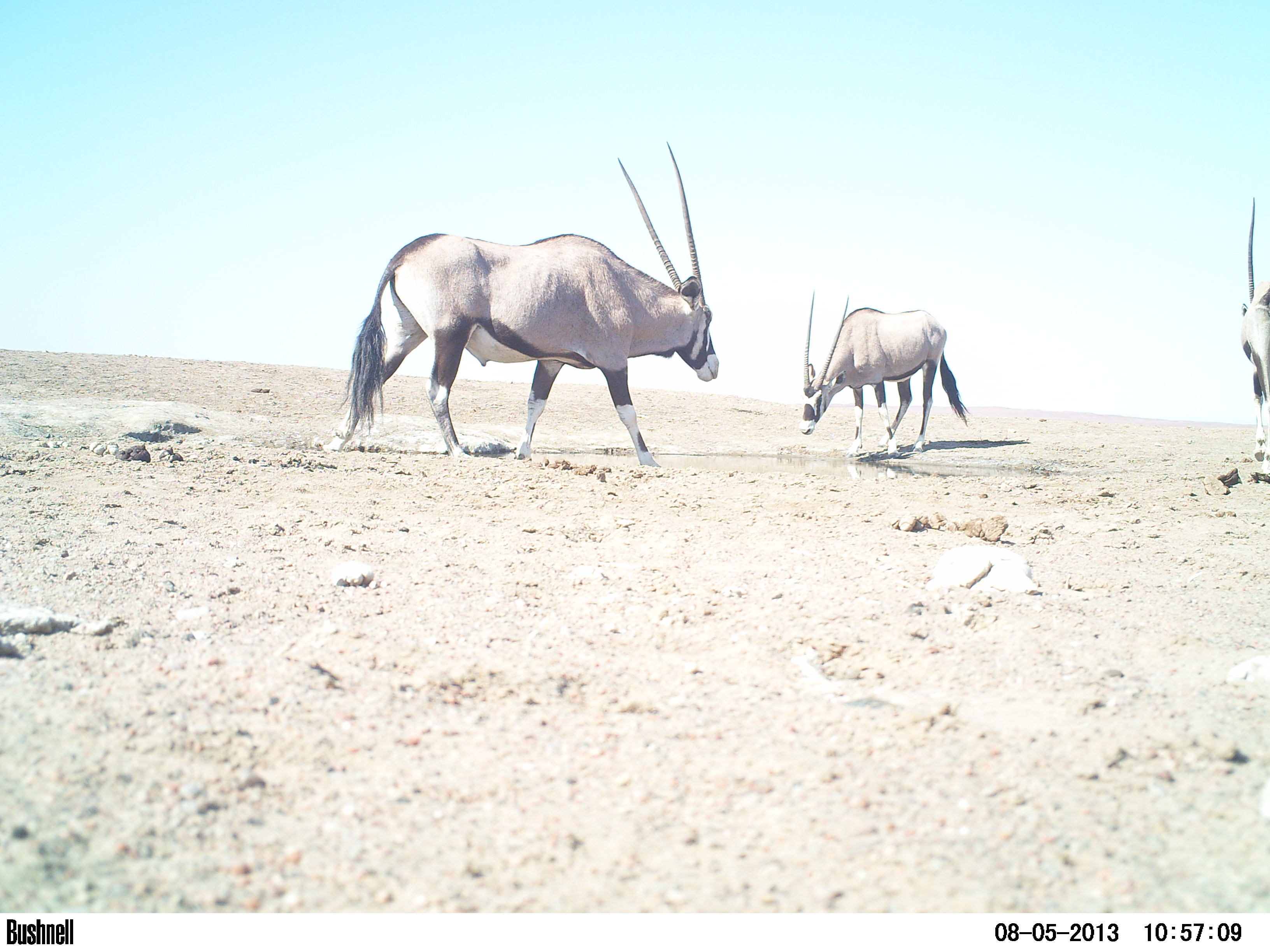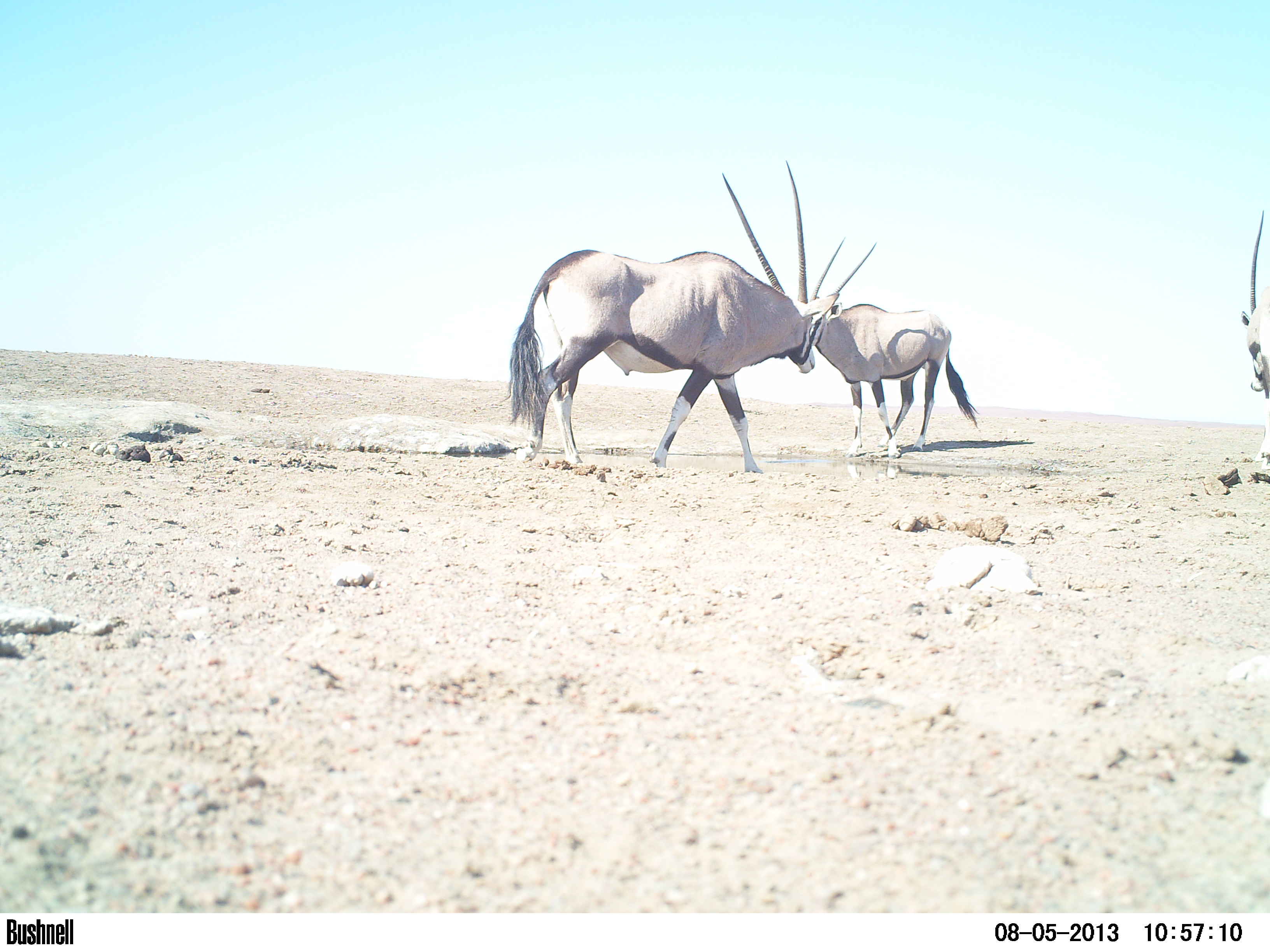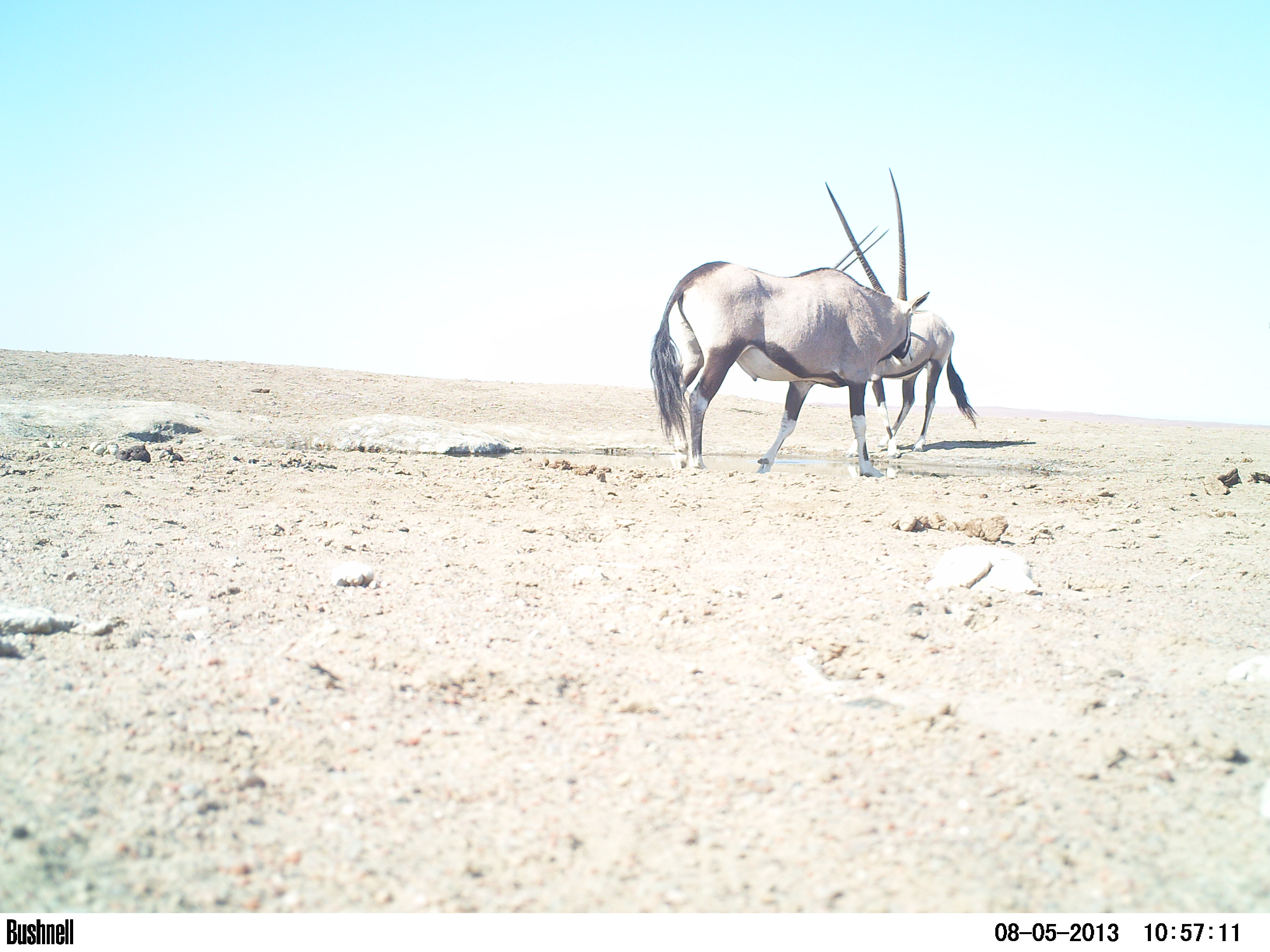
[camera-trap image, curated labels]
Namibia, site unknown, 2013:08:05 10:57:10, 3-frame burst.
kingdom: Animalia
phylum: Chordata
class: Mammalia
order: Artiodactyla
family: Bovidae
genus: Oryx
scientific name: Oryx gazella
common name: gemsbok